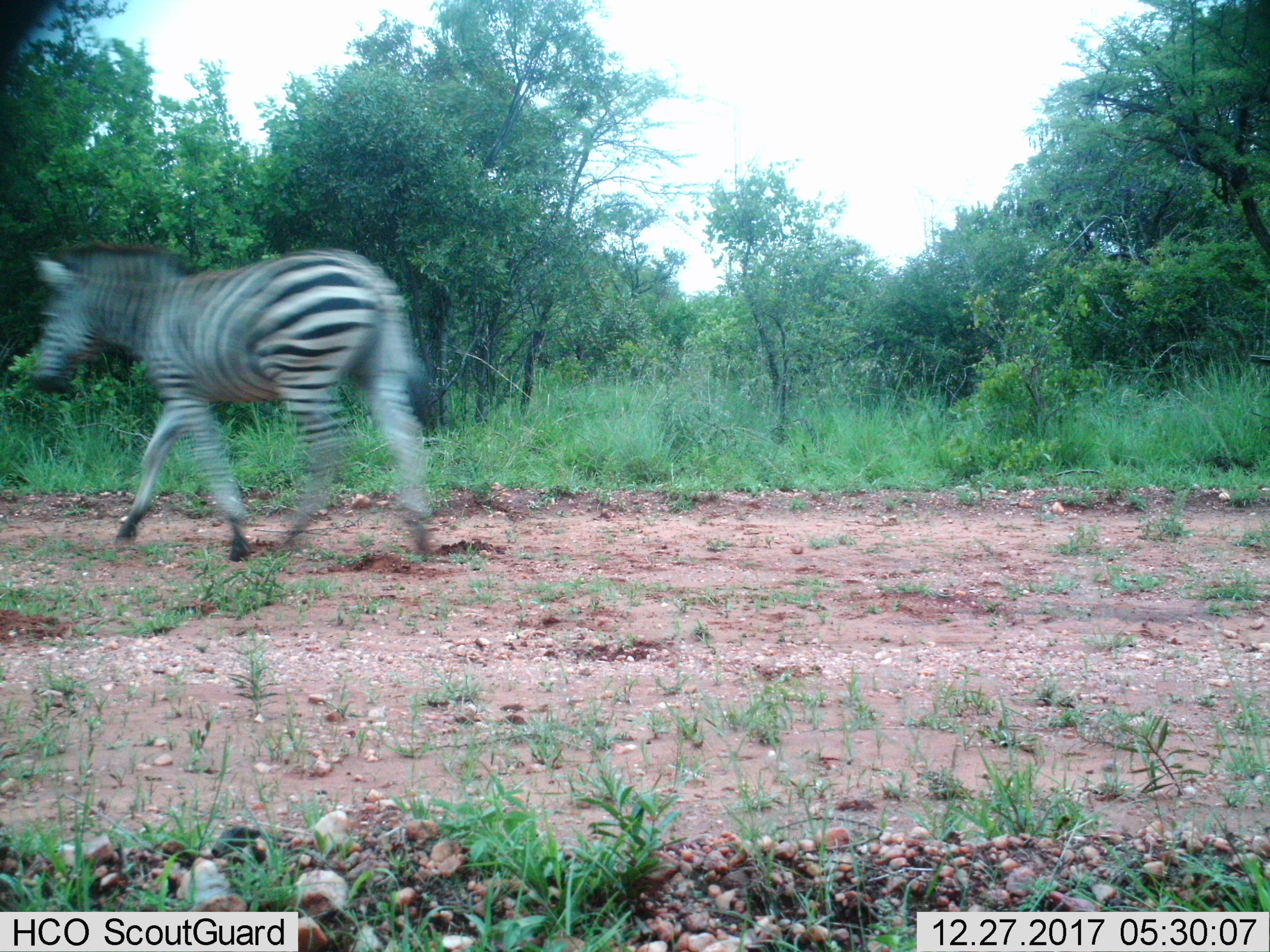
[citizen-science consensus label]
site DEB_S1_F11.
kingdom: Animalia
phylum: Chordata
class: Mammalia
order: Perissodactyla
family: Equidae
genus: Equus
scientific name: Equus quagga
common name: plains zebra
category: zebraplains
Zebraplains (plains zebra) (Equus quagga), count 1. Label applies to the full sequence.